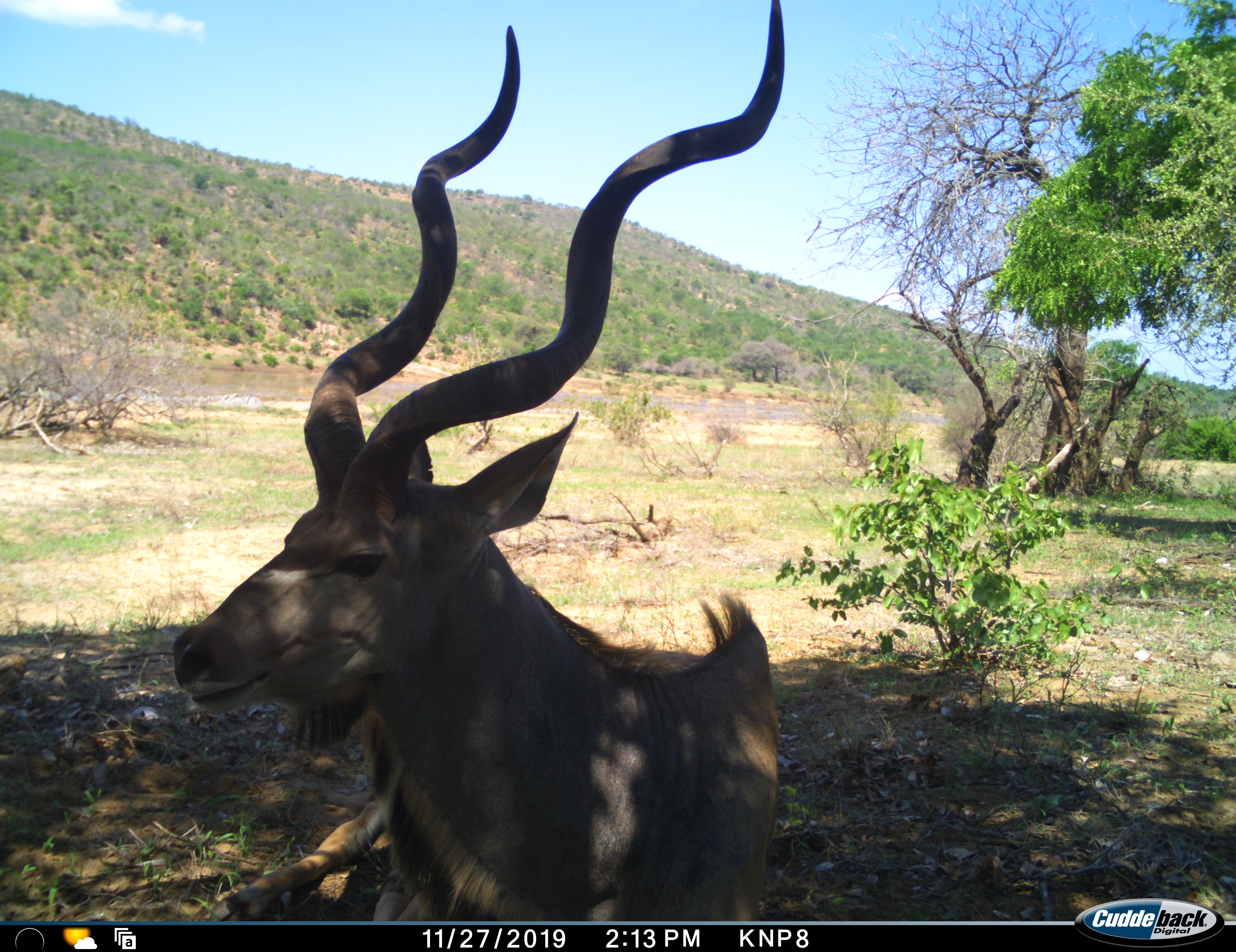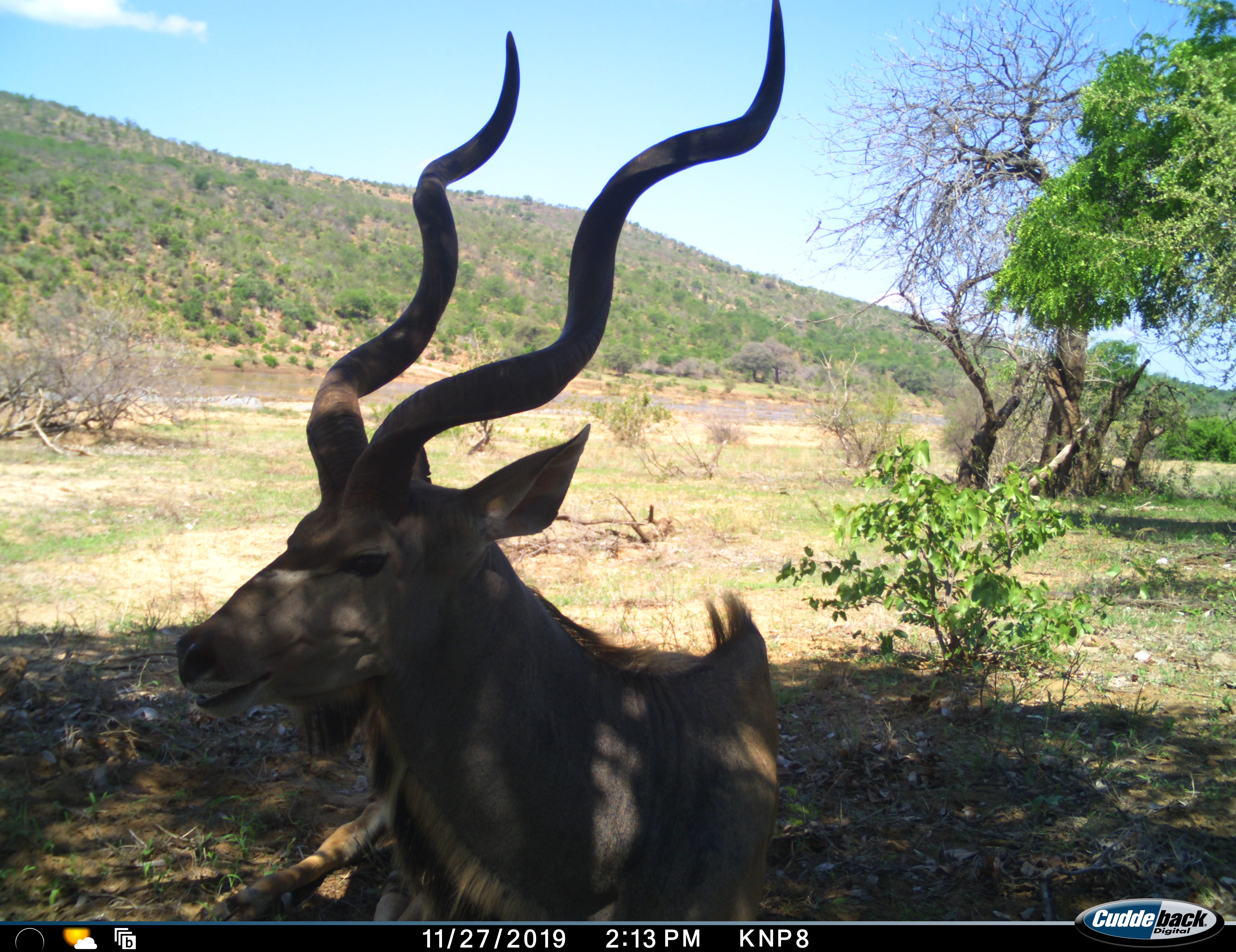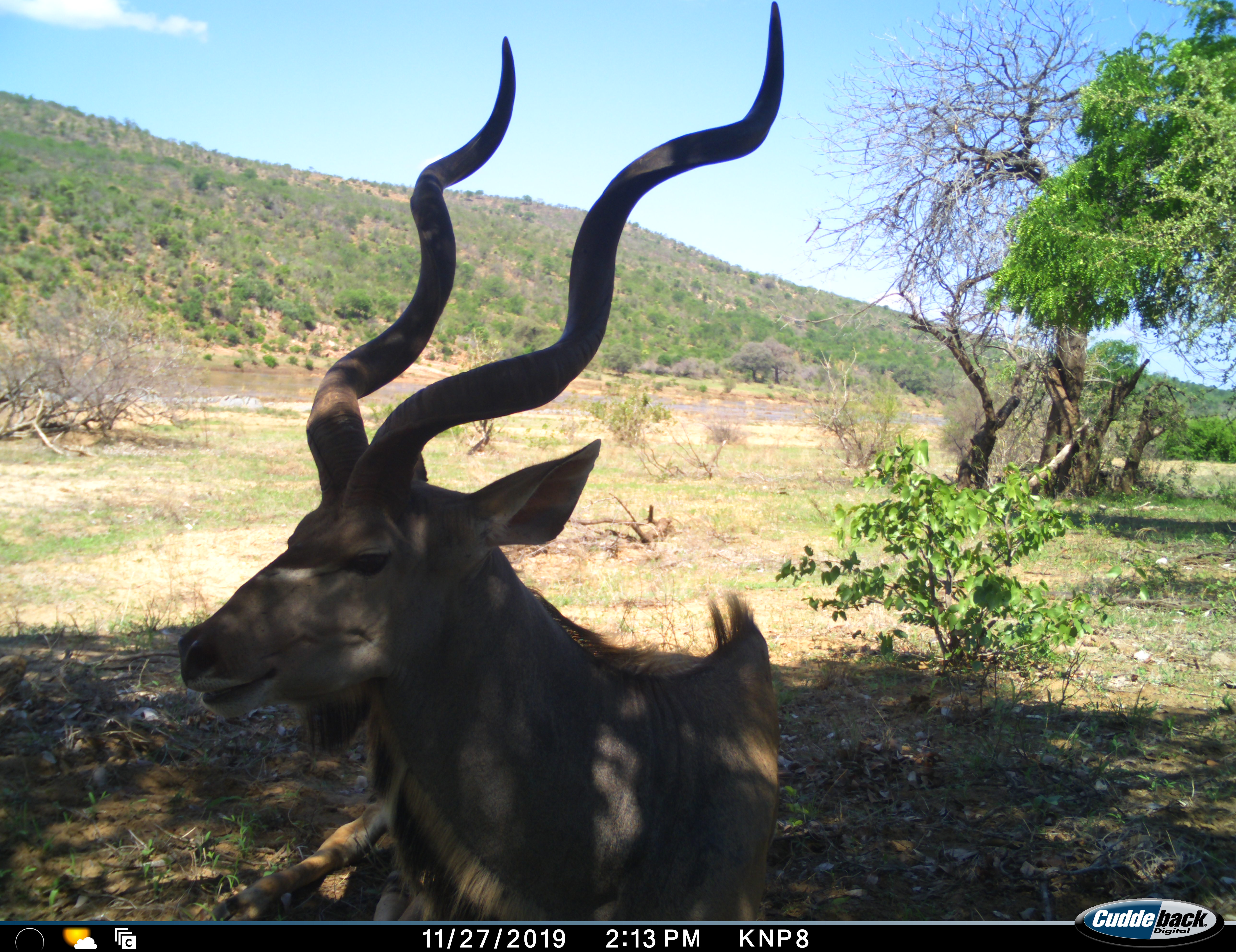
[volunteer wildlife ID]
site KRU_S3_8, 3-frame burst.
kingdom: Animalia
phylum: Chordata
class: Mammalia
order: Artiodactyla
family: Bovidae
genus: Tragelaphus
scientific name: Tragelaphus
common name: kudu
Kudu (Tragelaphus), count 1. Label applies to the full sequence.